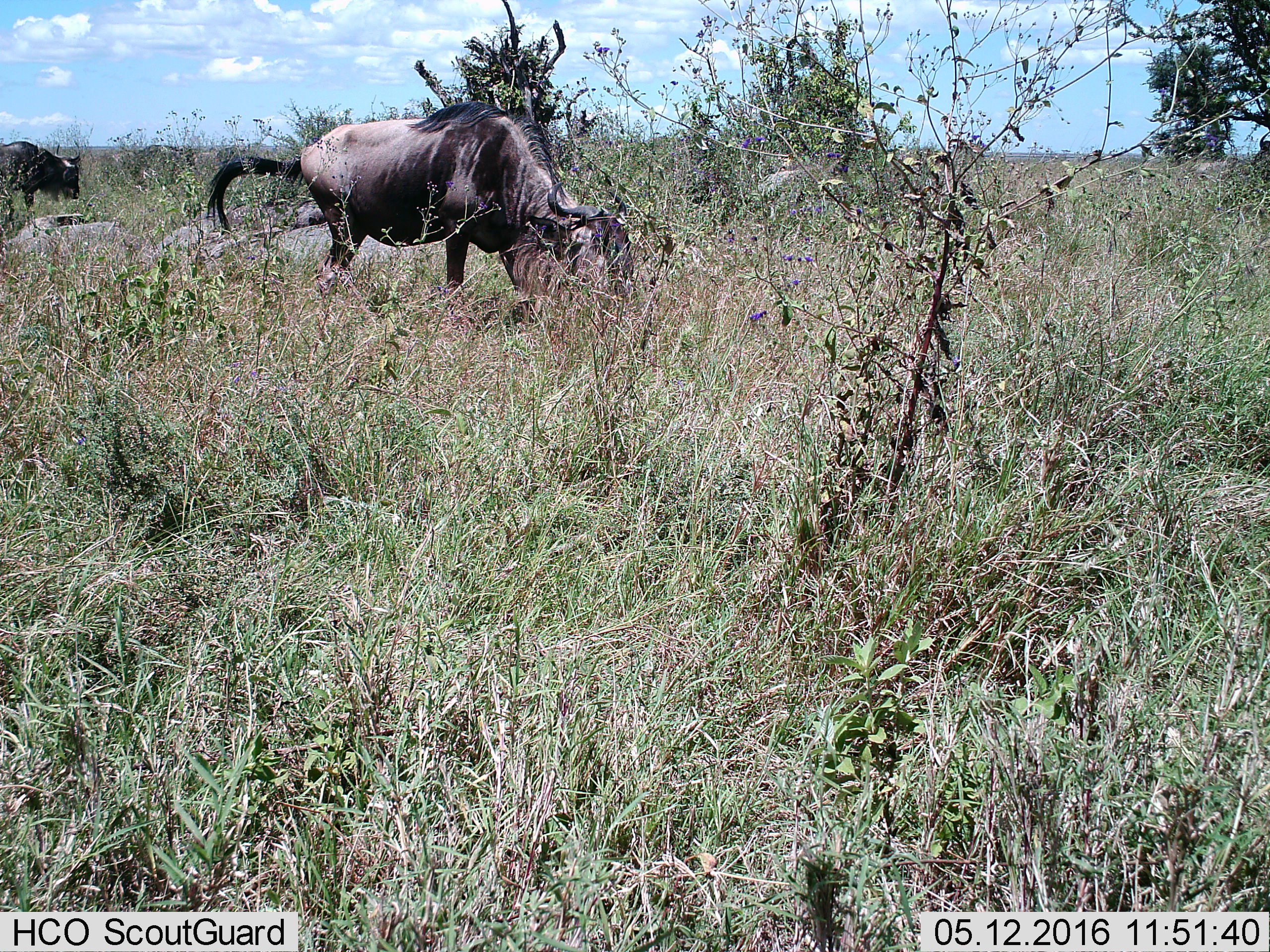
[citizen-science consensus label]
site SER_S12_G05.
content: unidentified animal